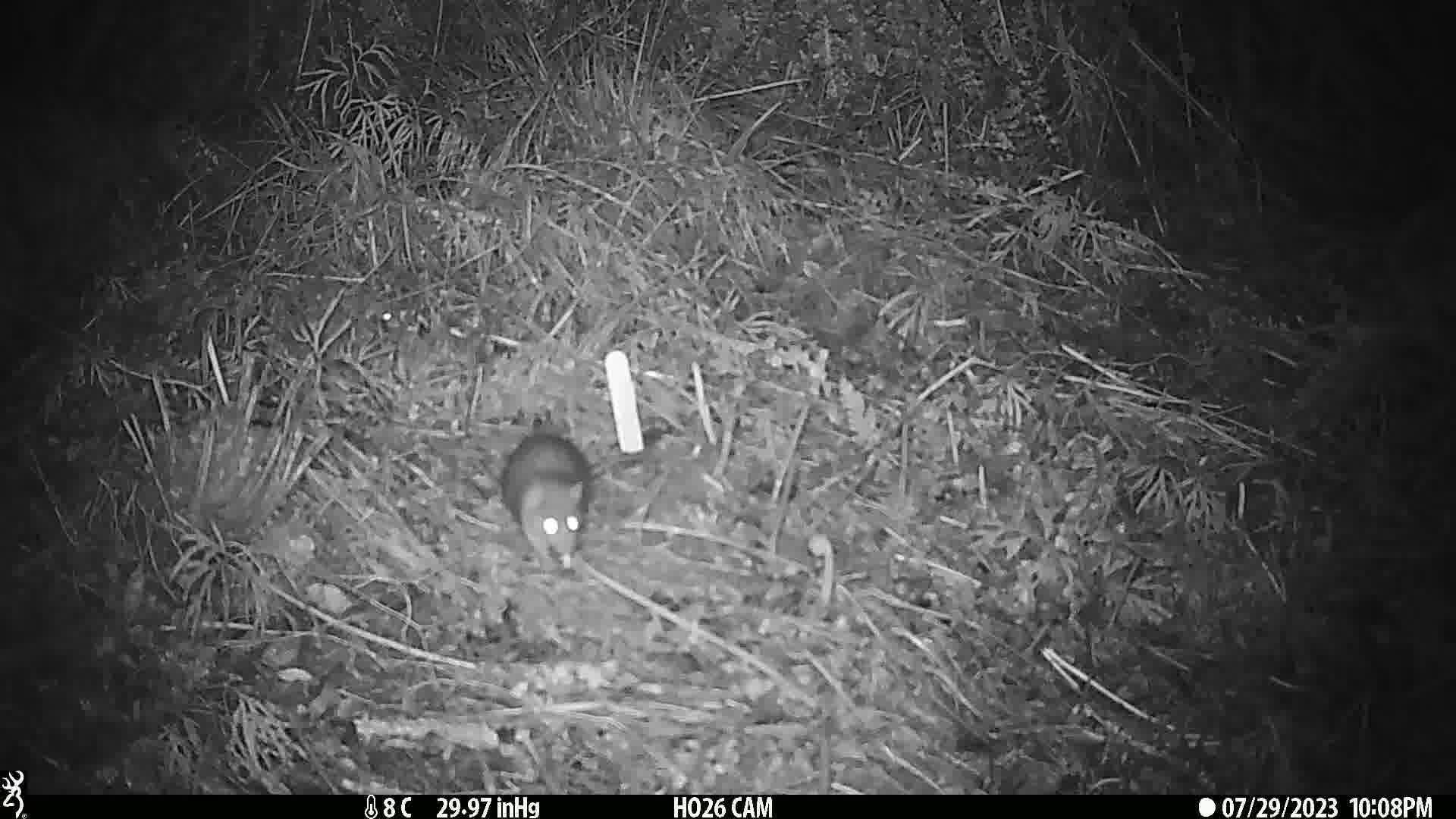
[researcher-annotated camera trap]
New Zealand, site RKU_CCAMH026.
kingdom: Animalia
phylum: Chordata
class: Mammalia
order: Rodentia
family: Muridae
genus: Rattus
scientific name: Rattus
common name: rat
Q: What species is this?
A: Rat (Rattus).